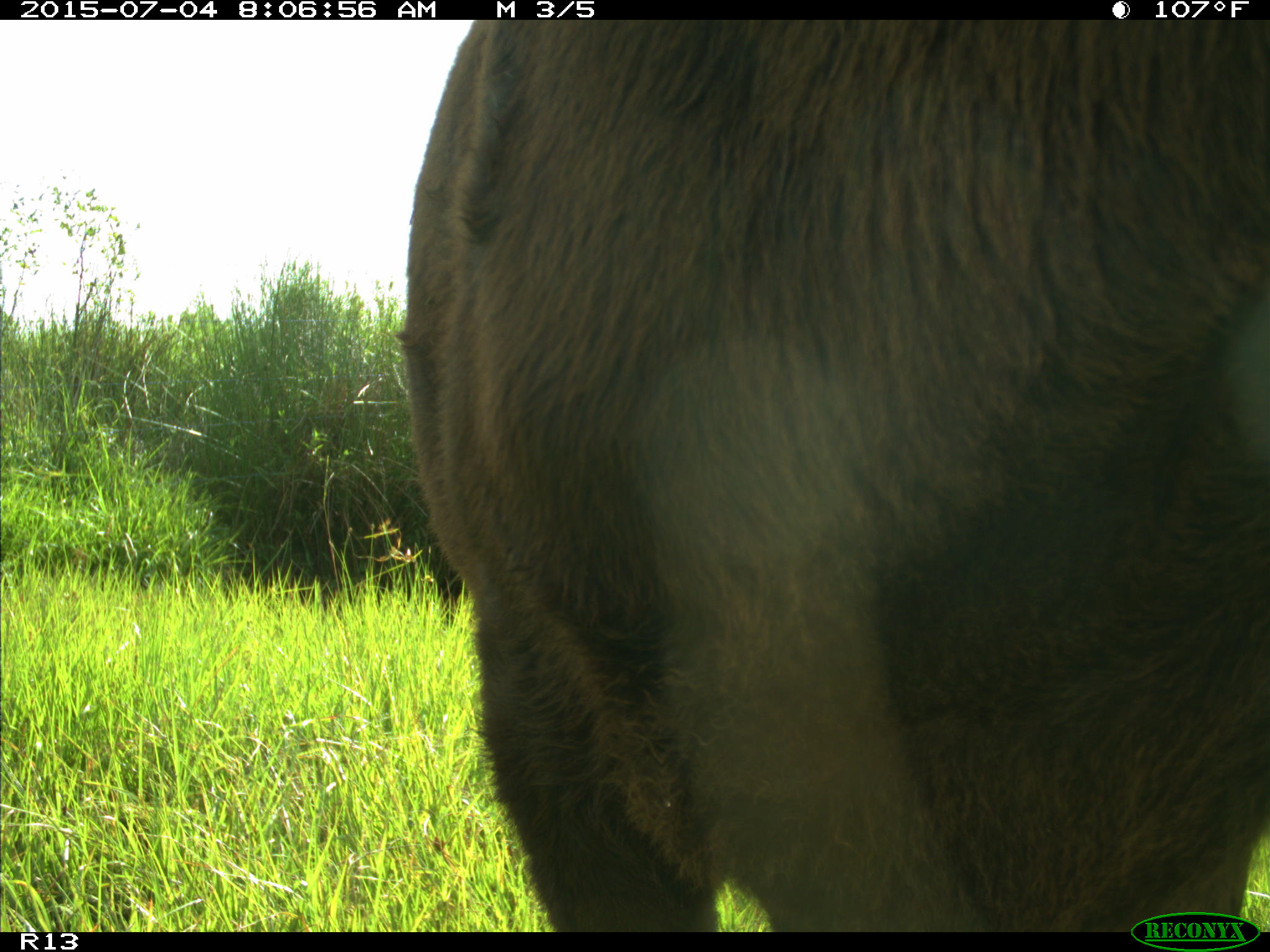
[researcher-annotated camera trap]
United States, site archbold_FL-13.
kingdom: Animalia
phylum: Chordata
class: Mammalia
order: Artiodactyla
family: Bovidae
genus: Bos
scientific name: Bos taurus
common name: domestic cow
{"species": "Bos taurus (domestic cow)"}